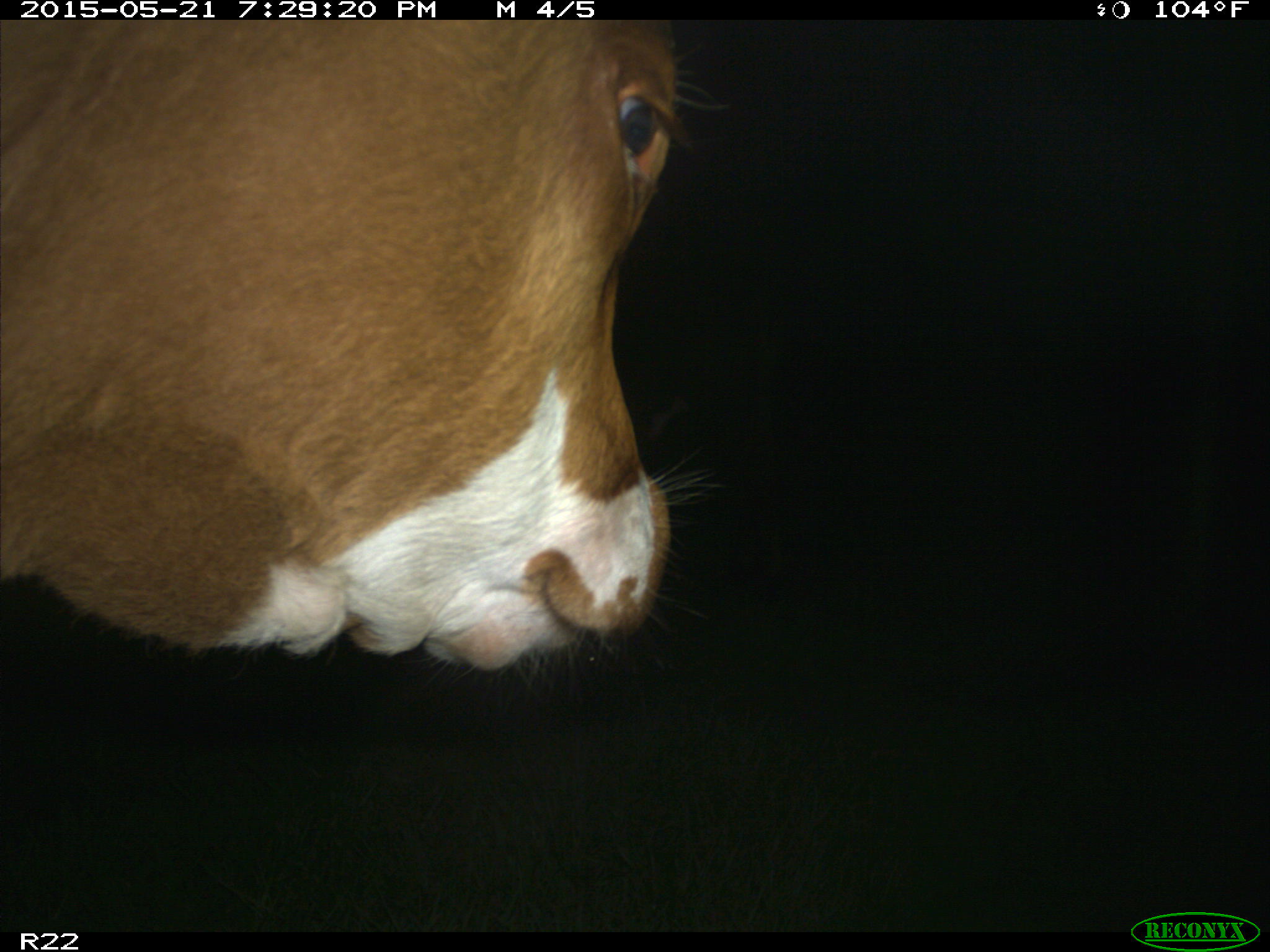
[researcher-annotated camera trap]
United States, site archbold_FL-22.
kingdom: Animalia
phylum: Chordata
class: Mammalia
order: Artiodactyla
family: Bovidae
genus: Bos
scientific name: Bos taurus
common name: domestic cow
Bos taurus (domestic cow).